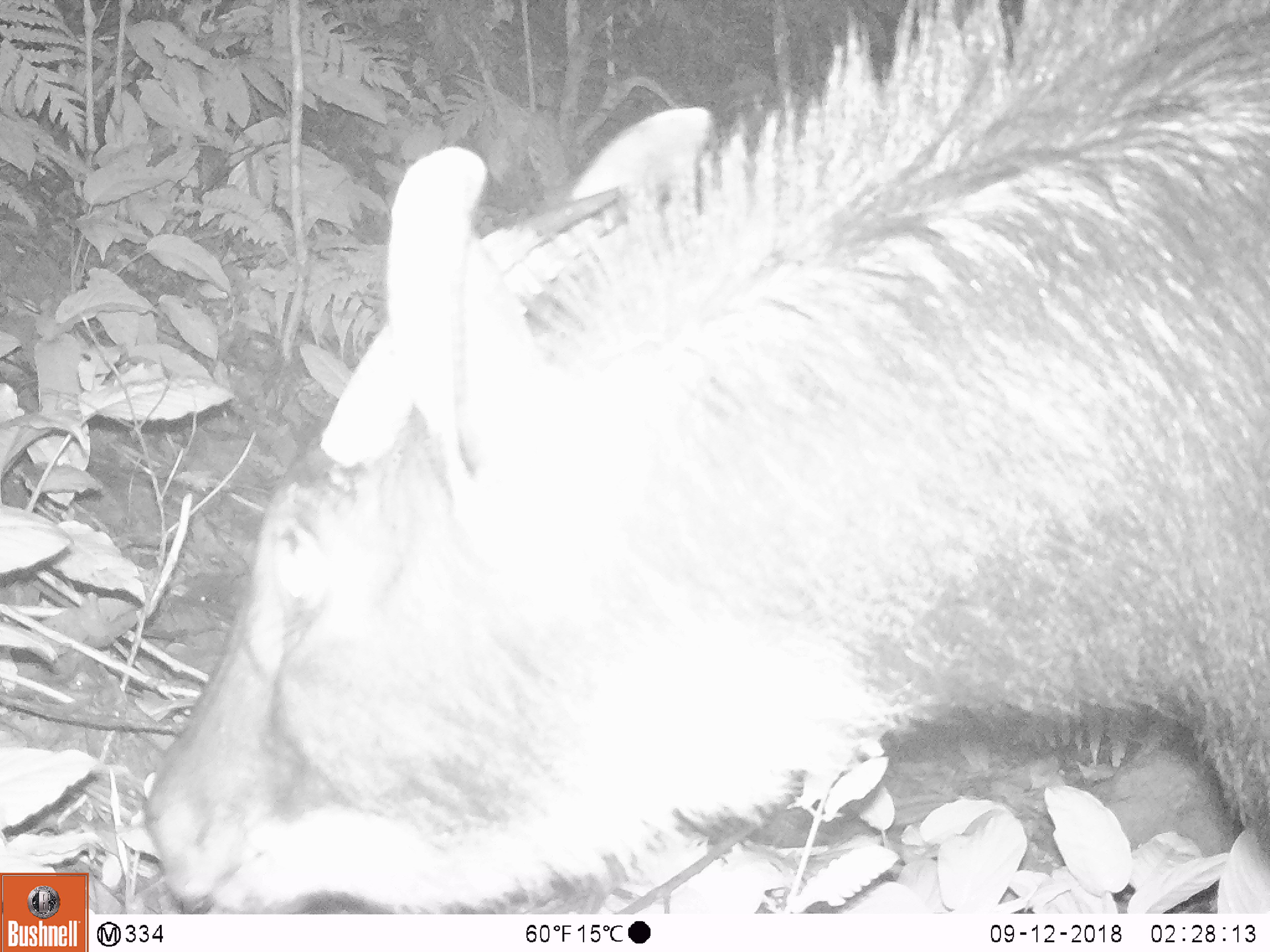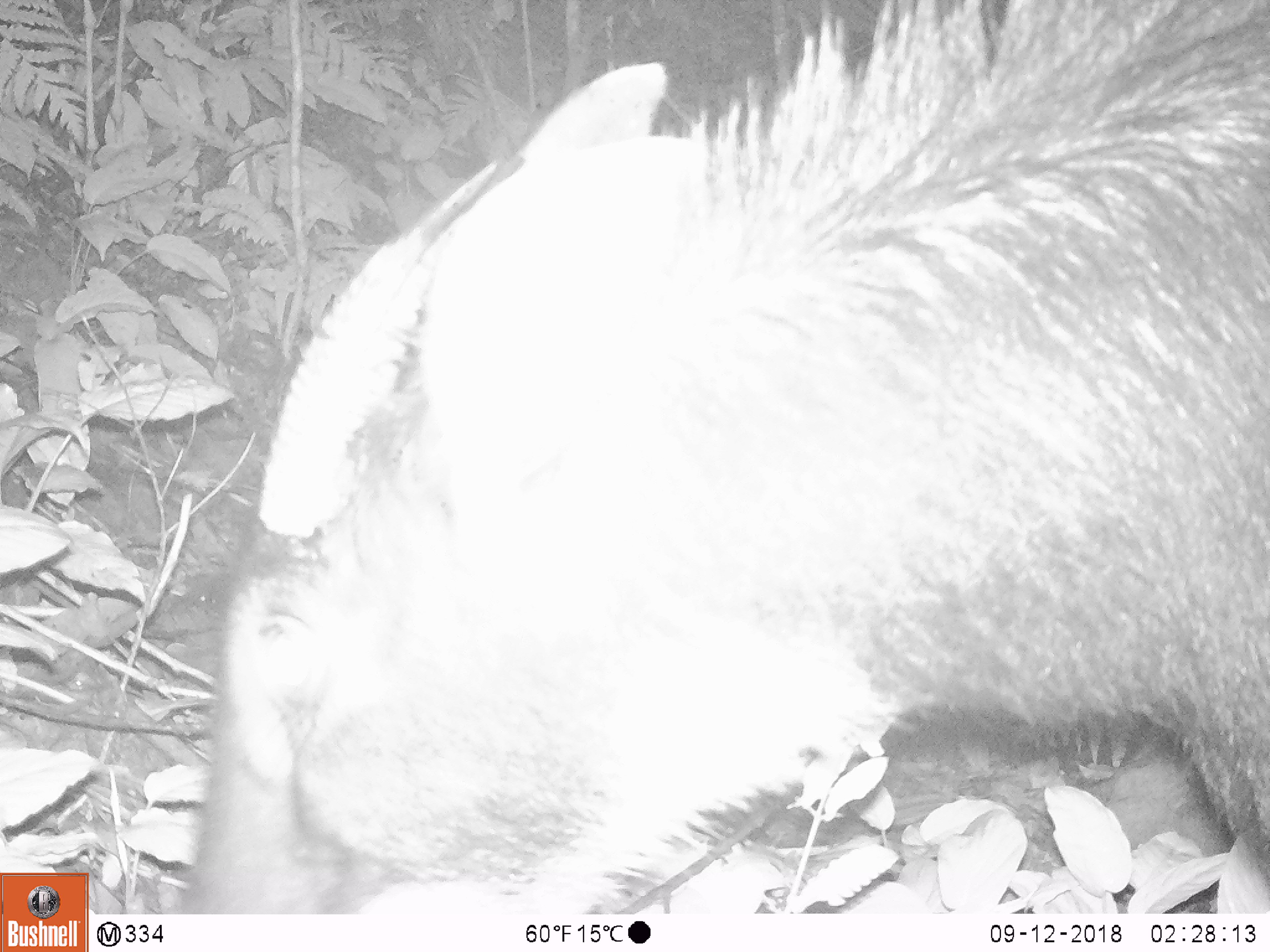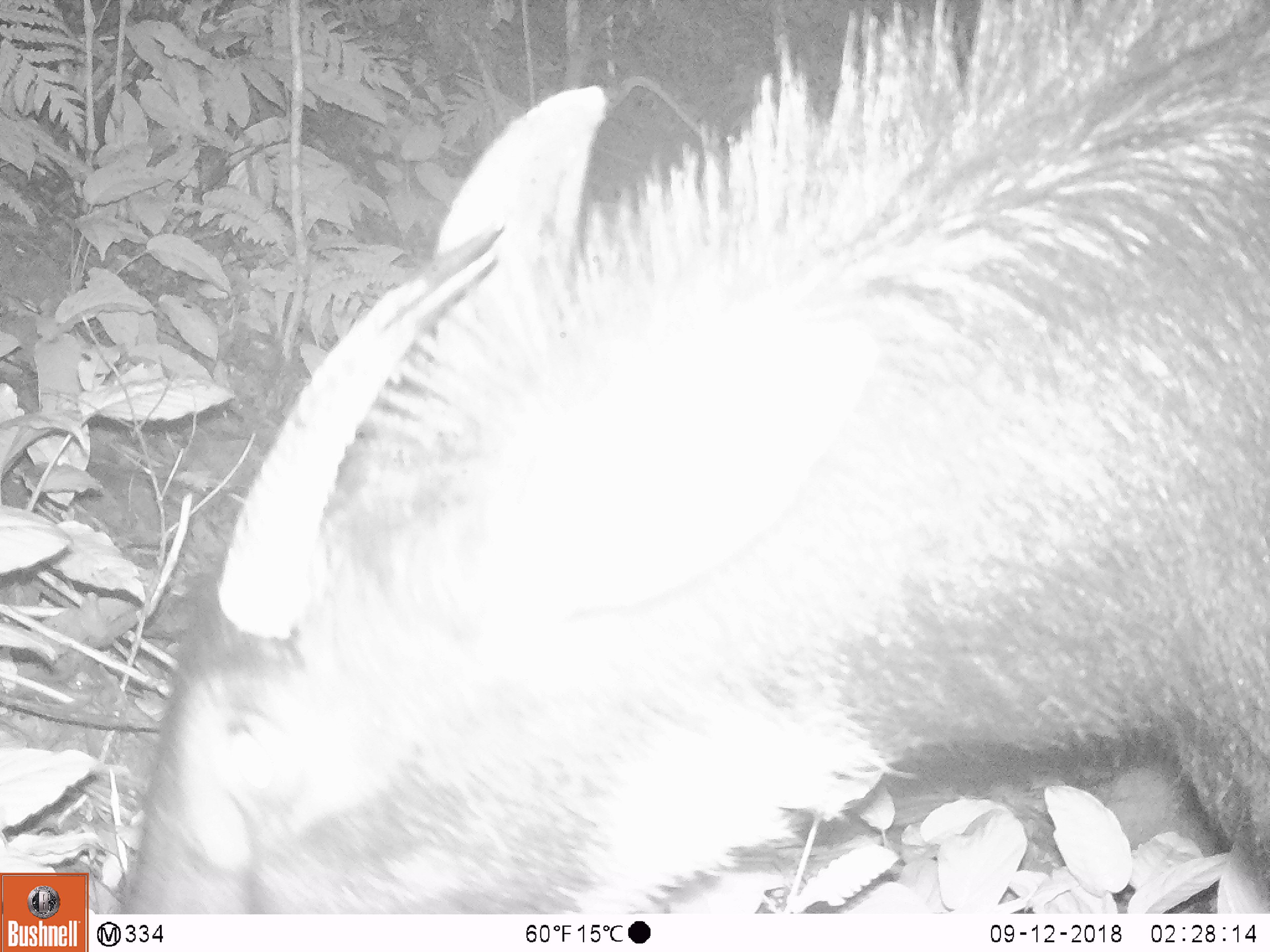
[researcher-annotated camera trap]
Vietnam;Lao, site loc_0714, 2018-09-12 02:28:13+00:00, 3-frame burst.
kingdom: Animalia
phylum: Chordata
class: Mammalia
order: Artiodactyla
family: Bovidae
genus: Capricornis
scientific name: Capricornis sumatraensis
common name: chinese serow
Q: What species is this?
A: Chinese serow (Capricornis sumatraensis).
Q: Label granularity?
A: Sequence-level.